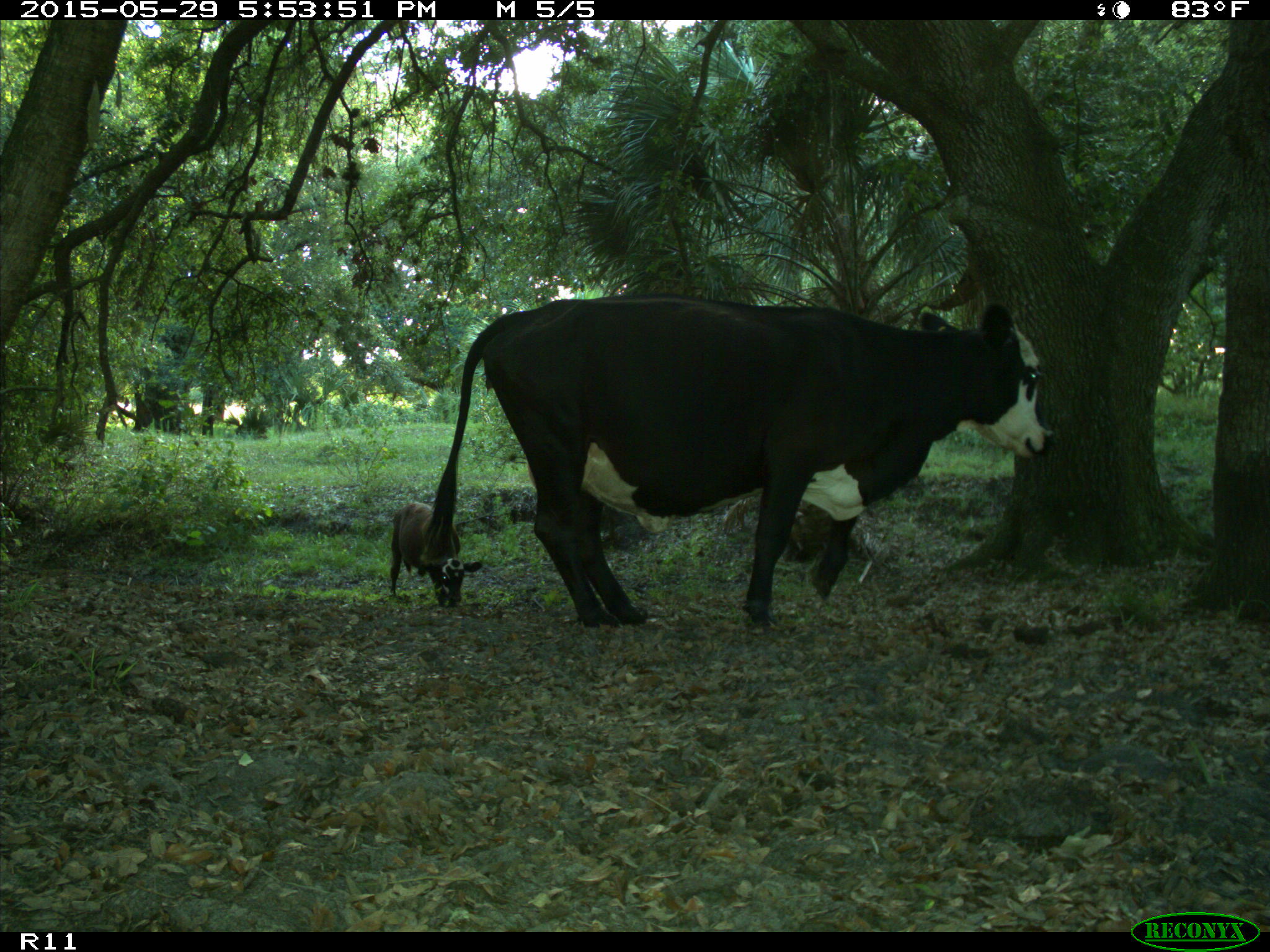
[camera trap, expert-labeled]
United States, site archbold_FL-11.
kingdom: Animalia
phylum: Chordata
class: Mammalia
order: Artiodactyla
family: Bovidae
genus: Bos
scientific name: Bos taurus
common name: domestic cow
Bos taurus (domestic cow).